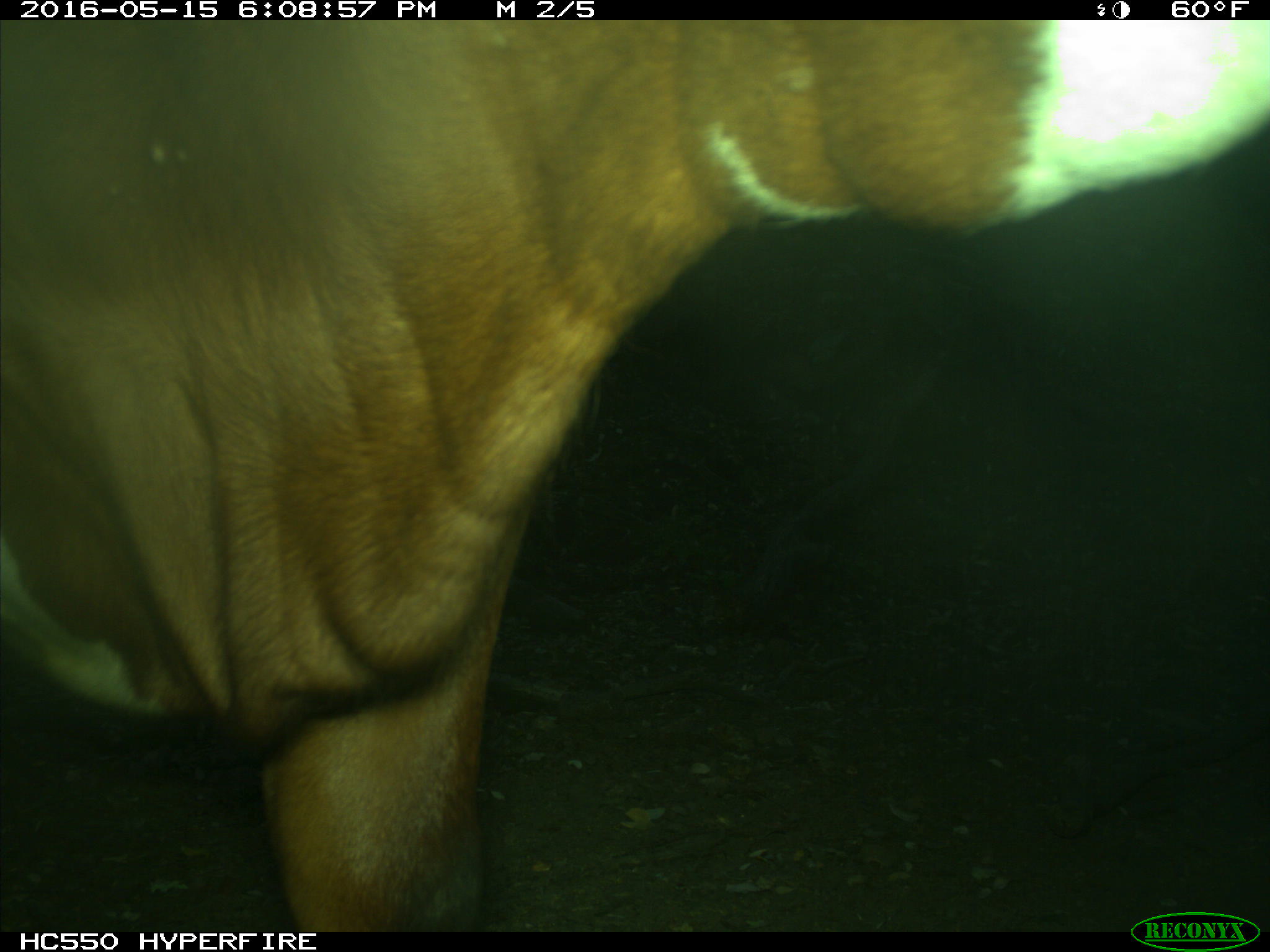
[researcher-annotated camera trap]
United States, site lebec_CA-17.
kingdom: Animalia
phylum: Chordata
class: Mammalia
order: Artiodactyla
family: Bovidae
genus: Bos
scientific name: Bos taurus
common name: domestic cow